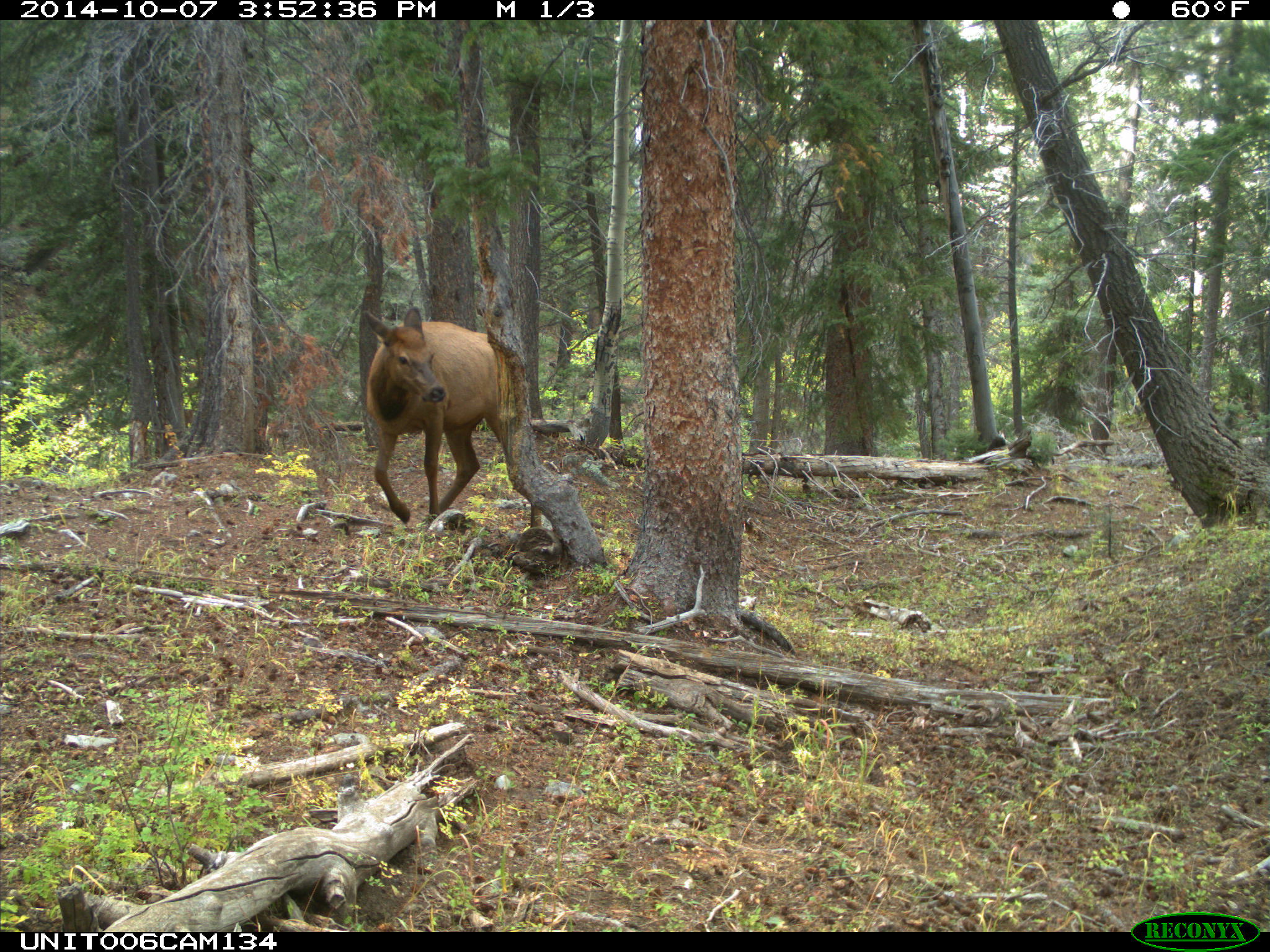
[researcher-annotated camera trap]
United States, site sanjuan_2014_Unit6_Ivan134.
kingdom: Animalia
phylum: Chordata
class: Mammalia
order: Artiodactyla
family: Cervidae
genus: Cervus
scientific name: Cervus elaphus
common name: red deer